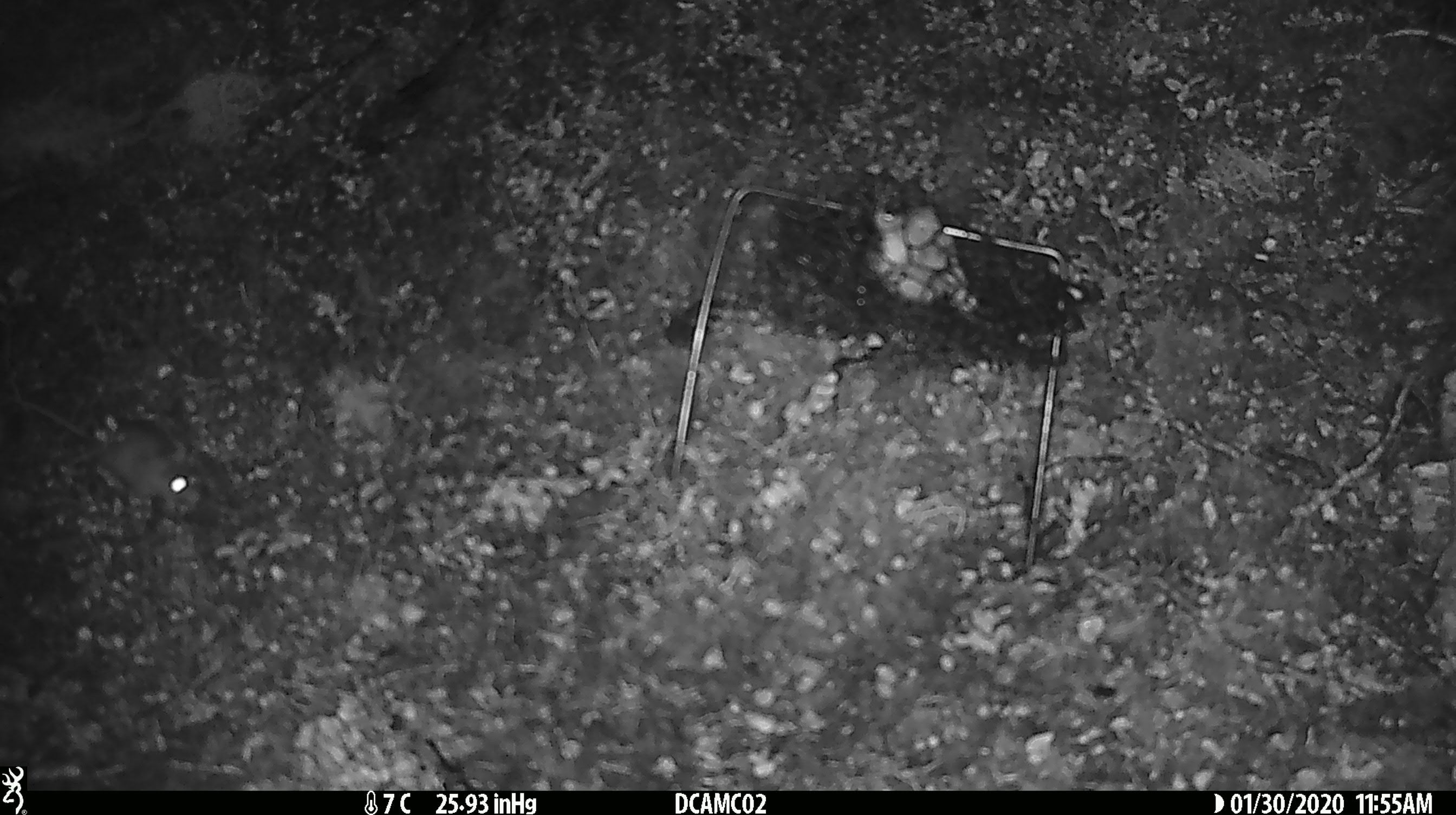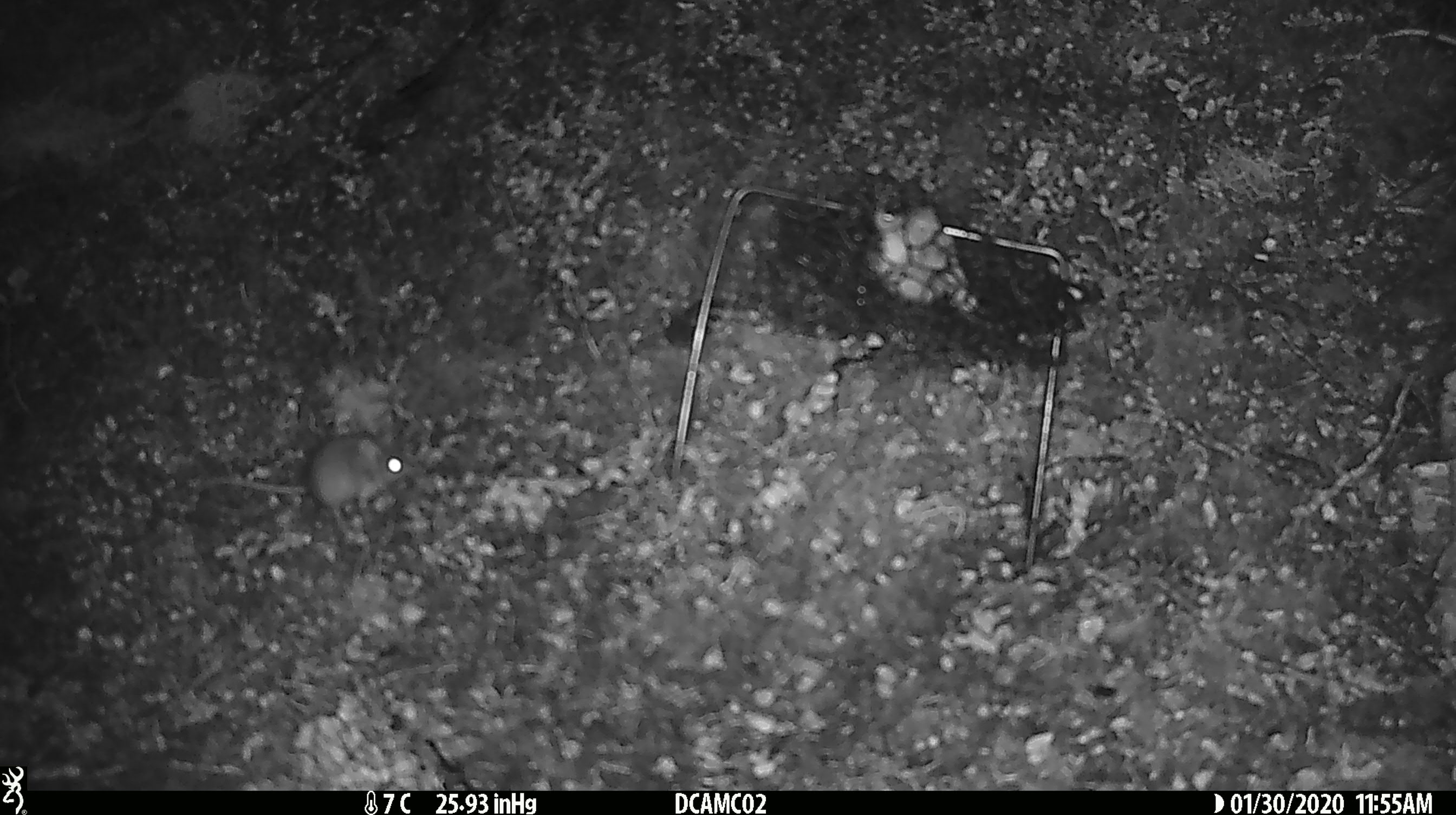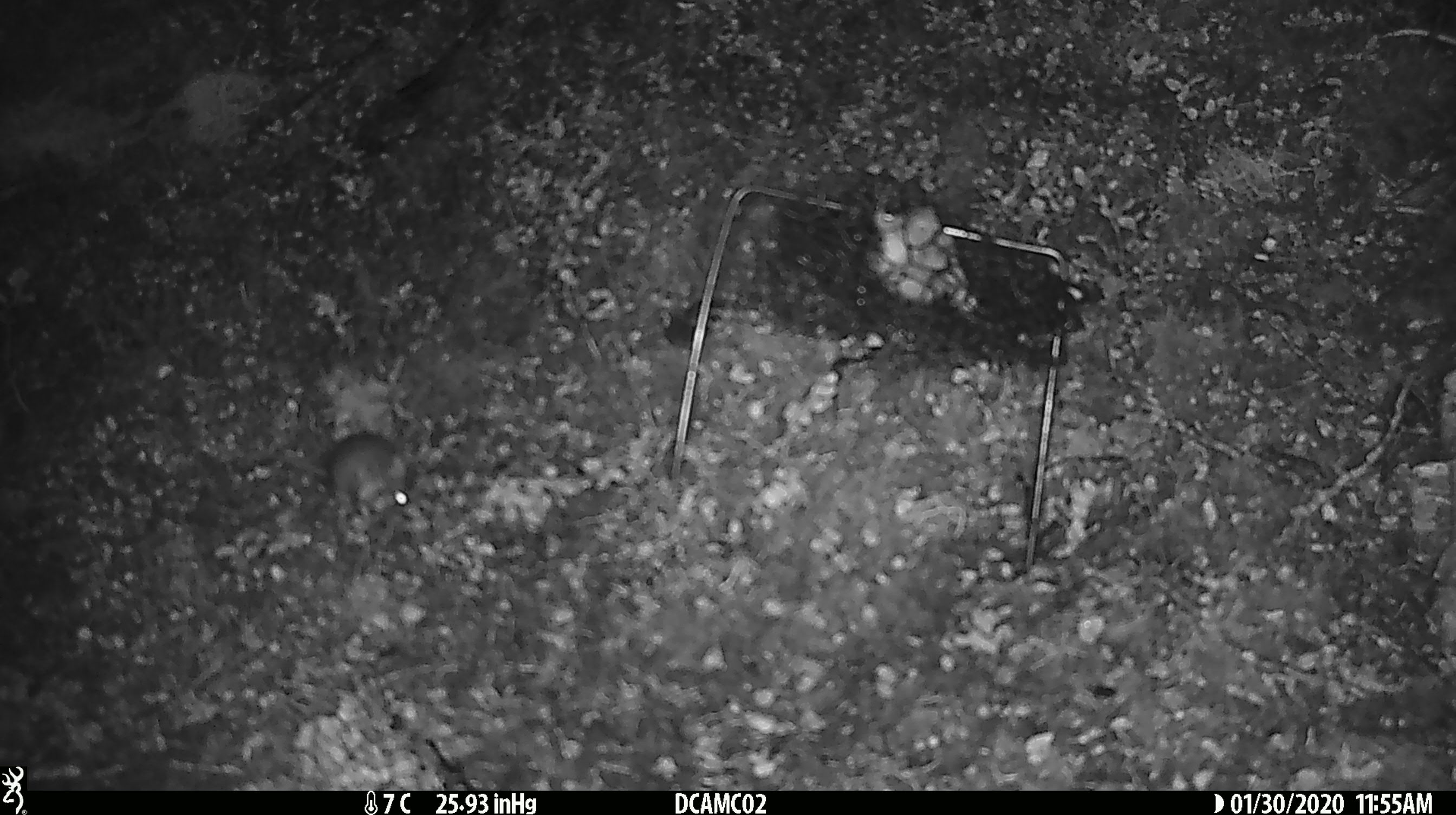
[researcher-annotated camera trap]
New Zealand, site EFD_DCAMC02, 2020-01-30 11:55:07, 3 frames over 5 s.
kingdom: Animalia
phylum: Chordata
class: Mammalia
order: Rodentia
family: Muridae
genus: Mus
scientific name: Mus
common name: mouse